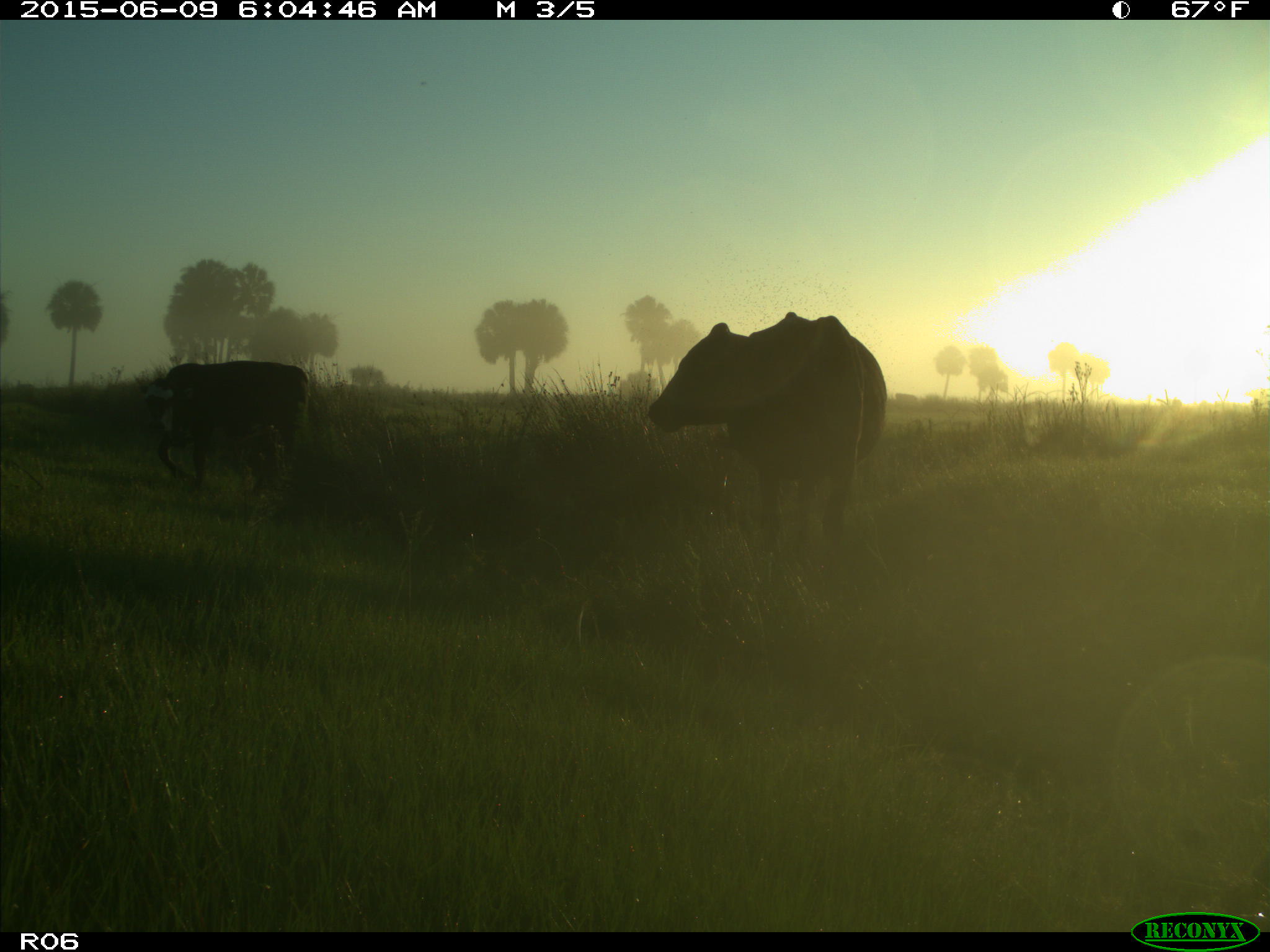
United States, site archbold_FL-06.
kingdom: Animalia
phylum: Chordata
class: Mammalia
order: Artiodactyla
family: Bovidae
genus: Bos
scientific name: Bos taurus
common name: domestic cow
Bos taurus (domestic cow).